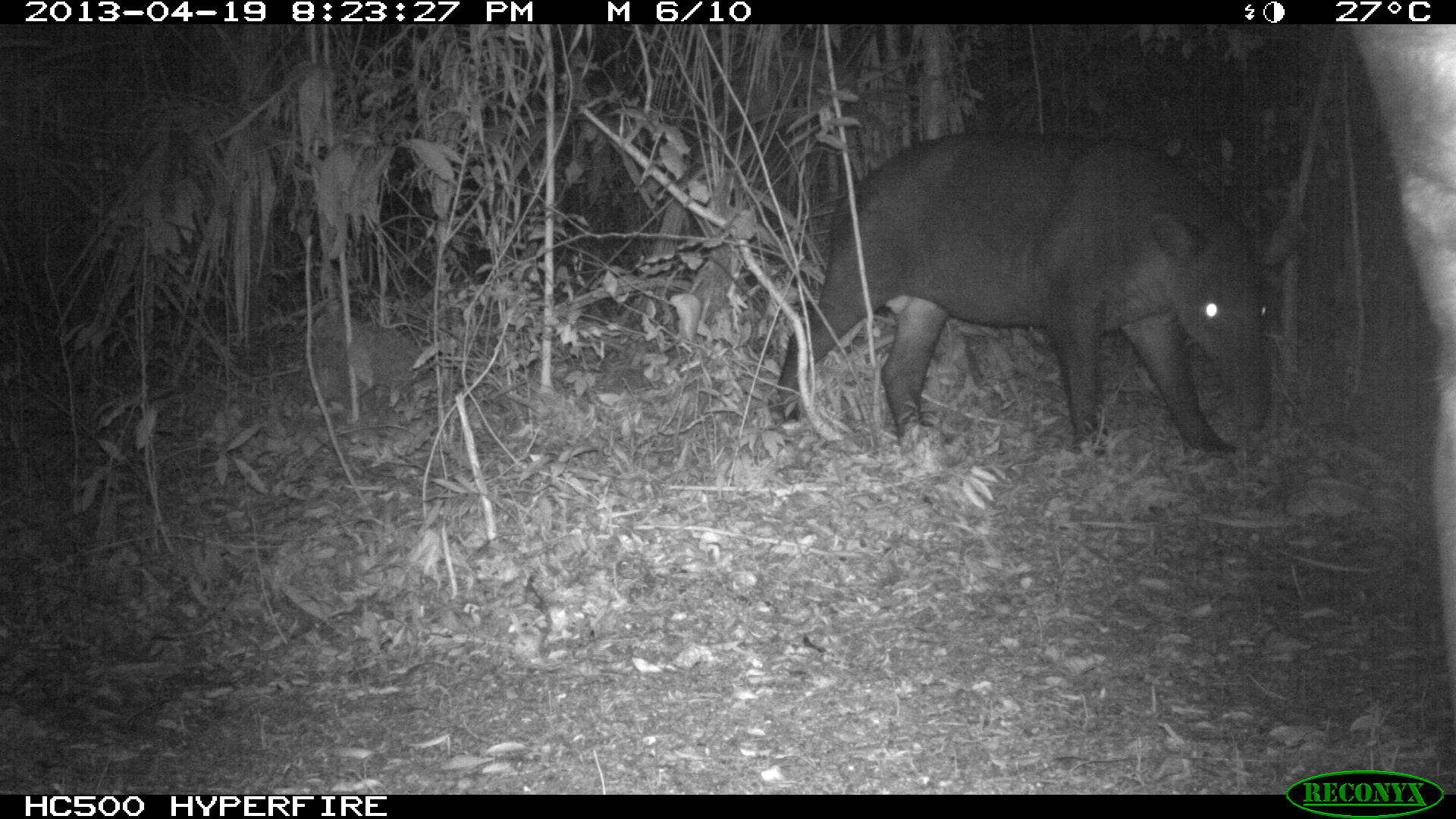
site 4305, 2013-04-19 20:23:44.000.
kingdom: Animalia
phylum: Chordata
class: Mammalia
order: Perissodactyla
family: Tapiridae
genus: Tapirus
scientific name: Tapirus bairdii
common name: baird's tapir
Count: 2.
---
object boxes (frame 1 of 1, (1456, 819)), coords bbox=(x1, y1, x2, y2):
tapirus bairdii: bbox=(765, 130, 1276, 457)